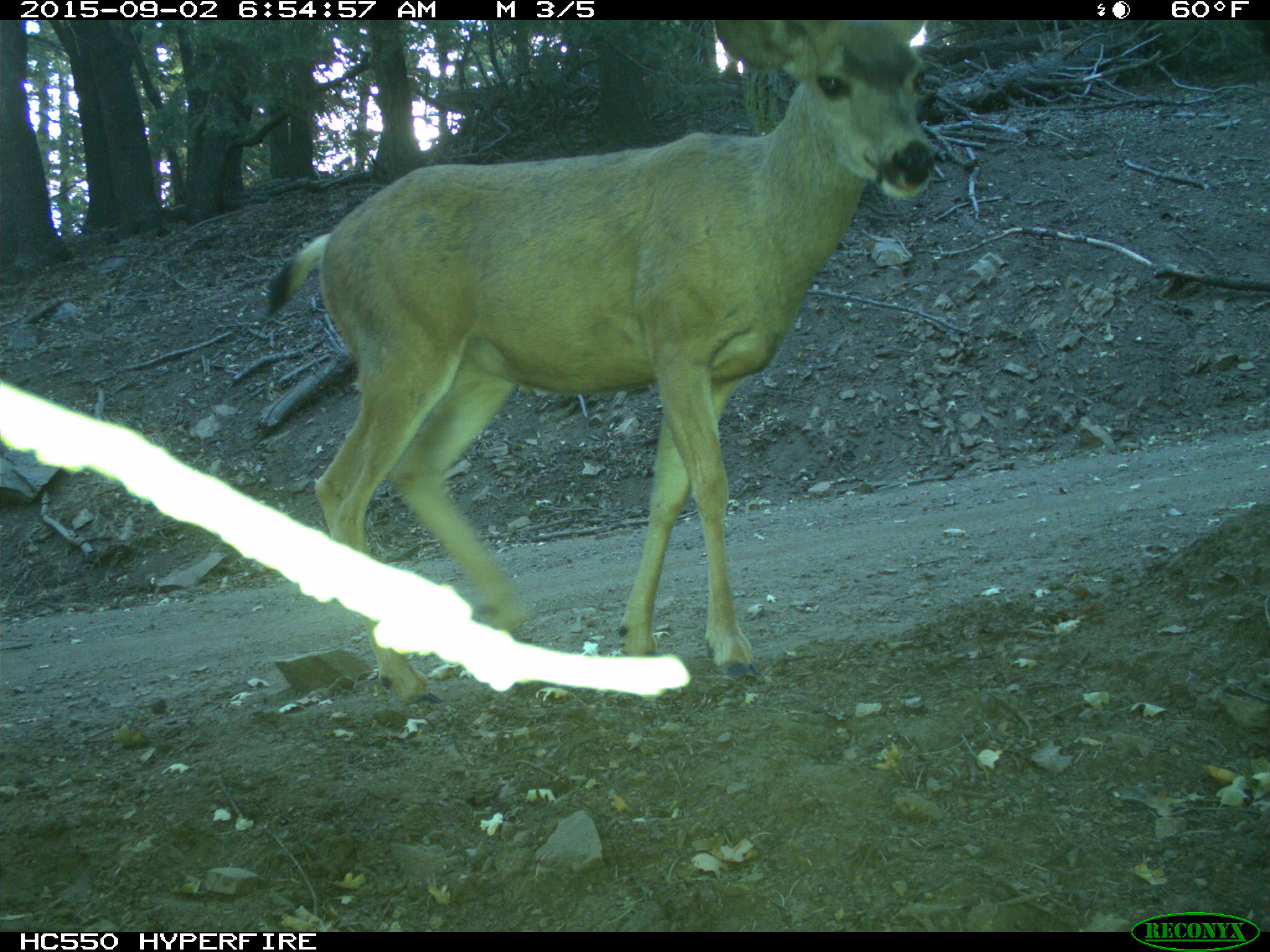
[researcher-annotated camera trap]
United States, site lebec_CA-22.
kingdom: Animalia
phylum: Chordata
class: Mammalia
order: Artiodactyla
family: Cervidae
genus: Odocoileus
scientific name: Odocoileus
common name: deer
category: unidentified deer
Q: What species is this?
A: Unidentified deer (deer) (Odocoileus).